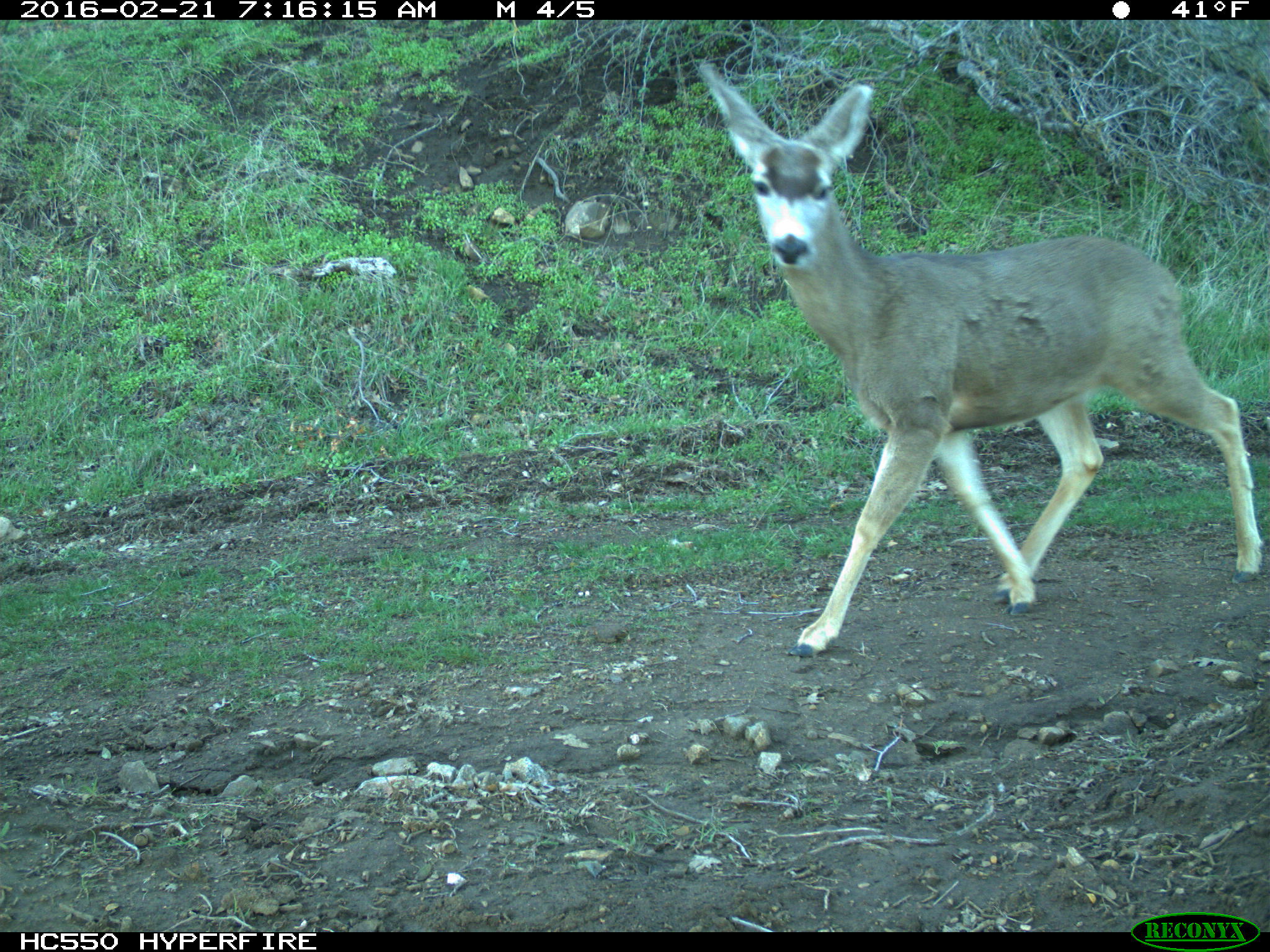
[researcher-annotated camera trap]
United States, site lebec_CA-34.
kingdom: Animalia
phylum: Chordata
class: Mammalia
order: Artiodactyla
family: Cervidae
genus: Odocoileus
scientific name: Odocoileus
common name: deer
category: unidentified deer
Unidentified deer (deer) (Odocoileus).